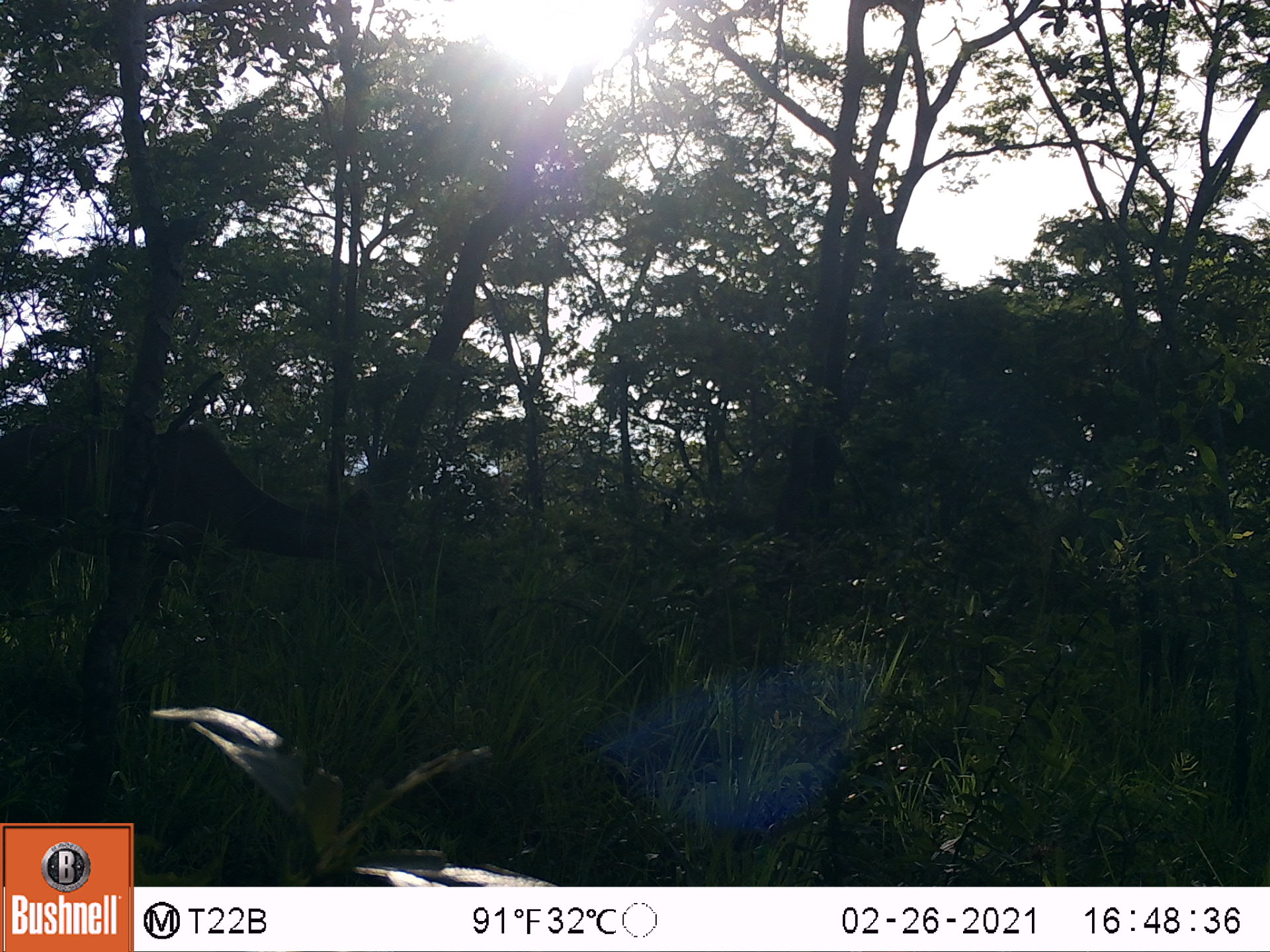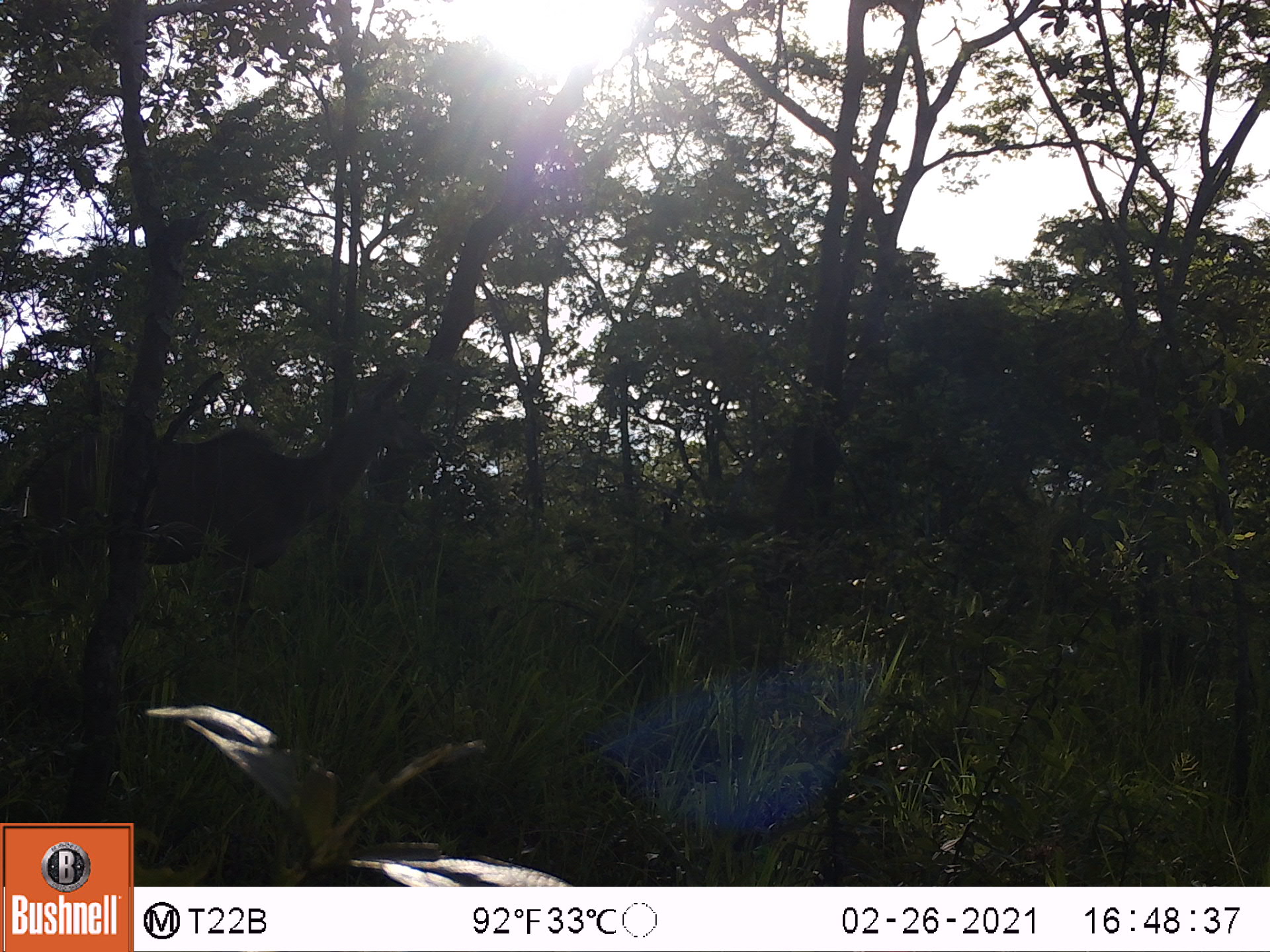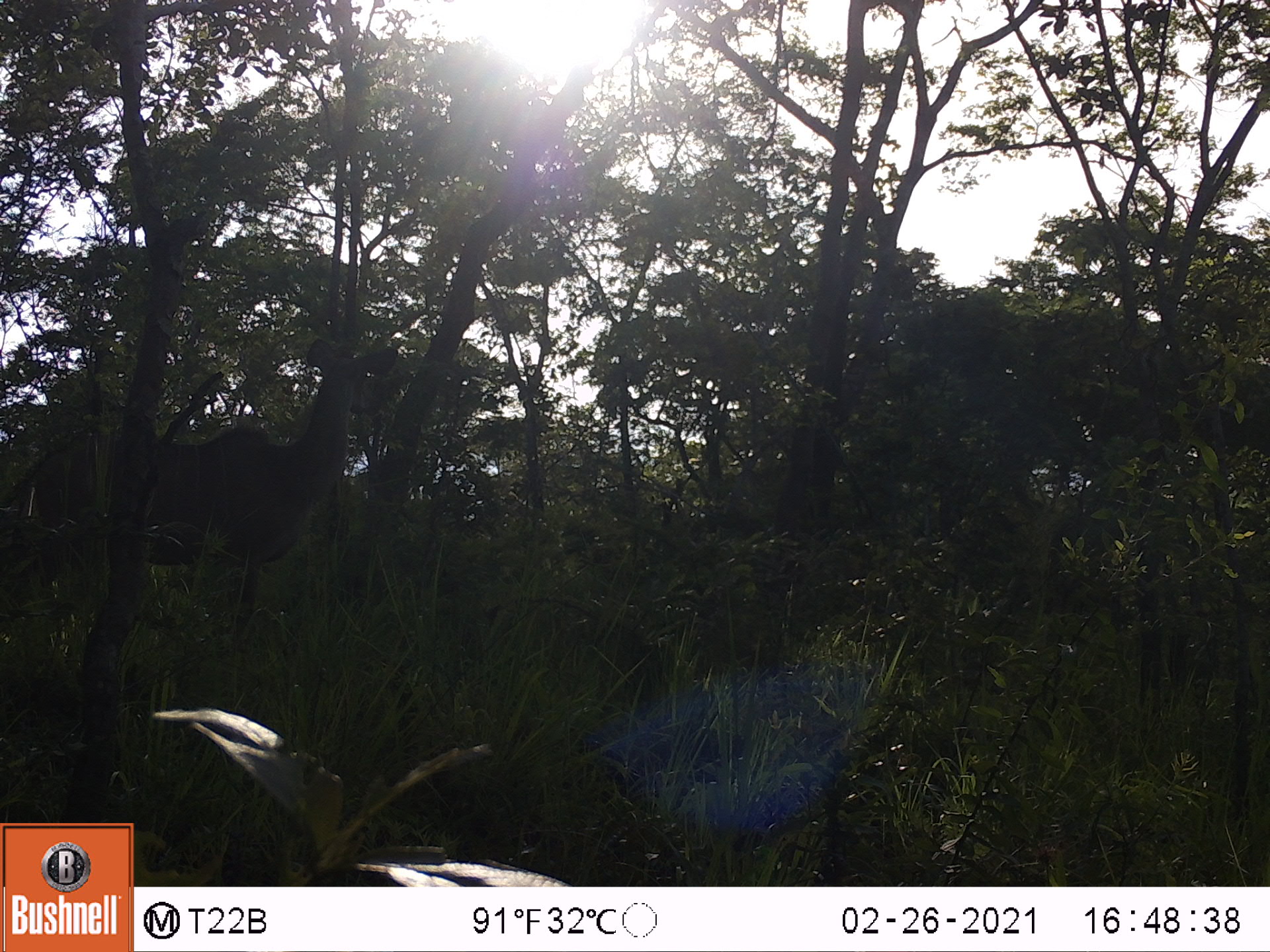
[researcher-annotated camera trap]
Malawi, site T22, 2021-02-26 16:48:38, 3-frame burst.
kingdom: Animalia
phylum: Chordata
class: Mammalia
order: Artiodactyla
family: Bovidae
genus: Tragelaphus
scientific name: Tragelaphus strepsiceros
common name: greater kudu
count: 1